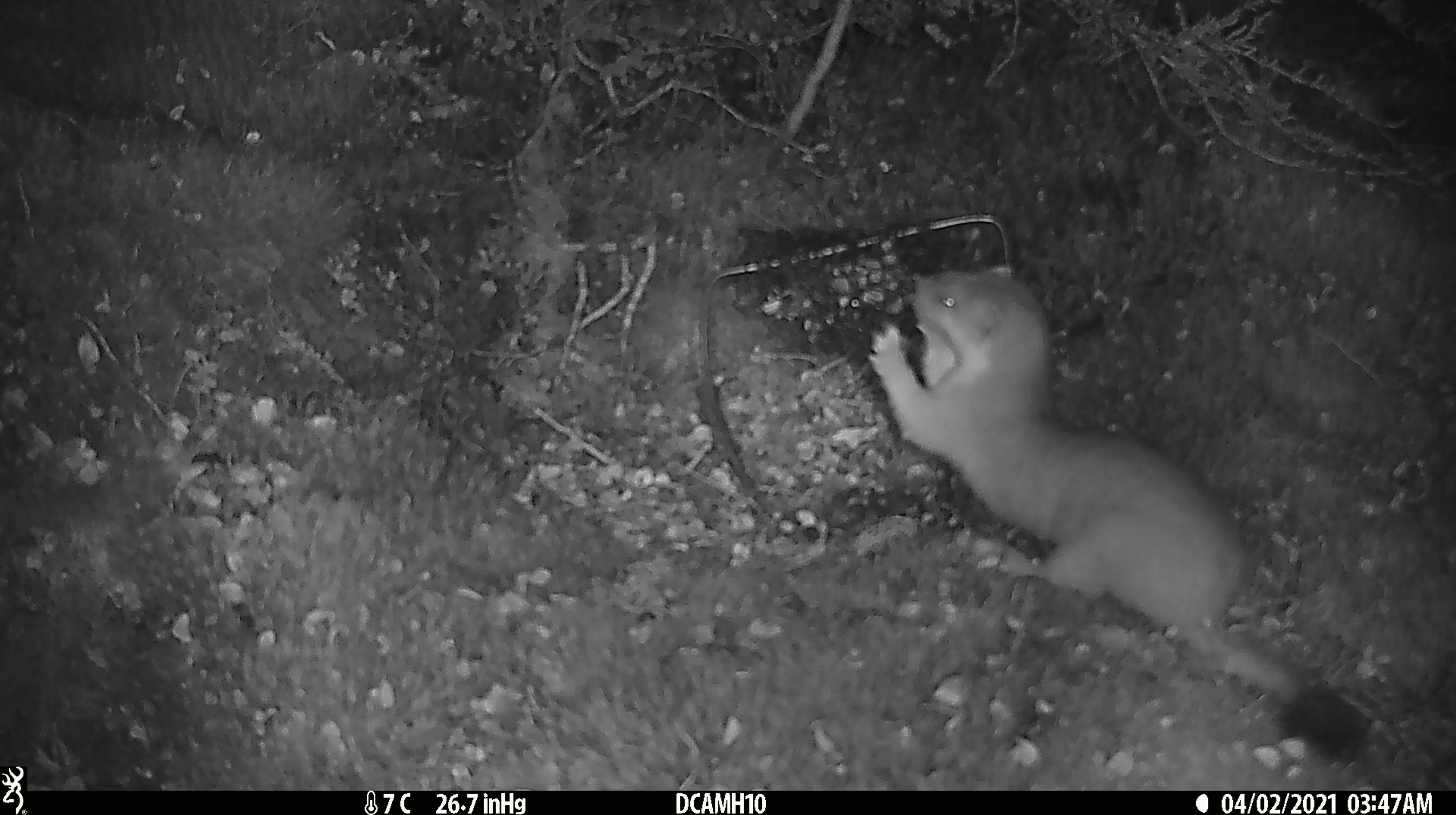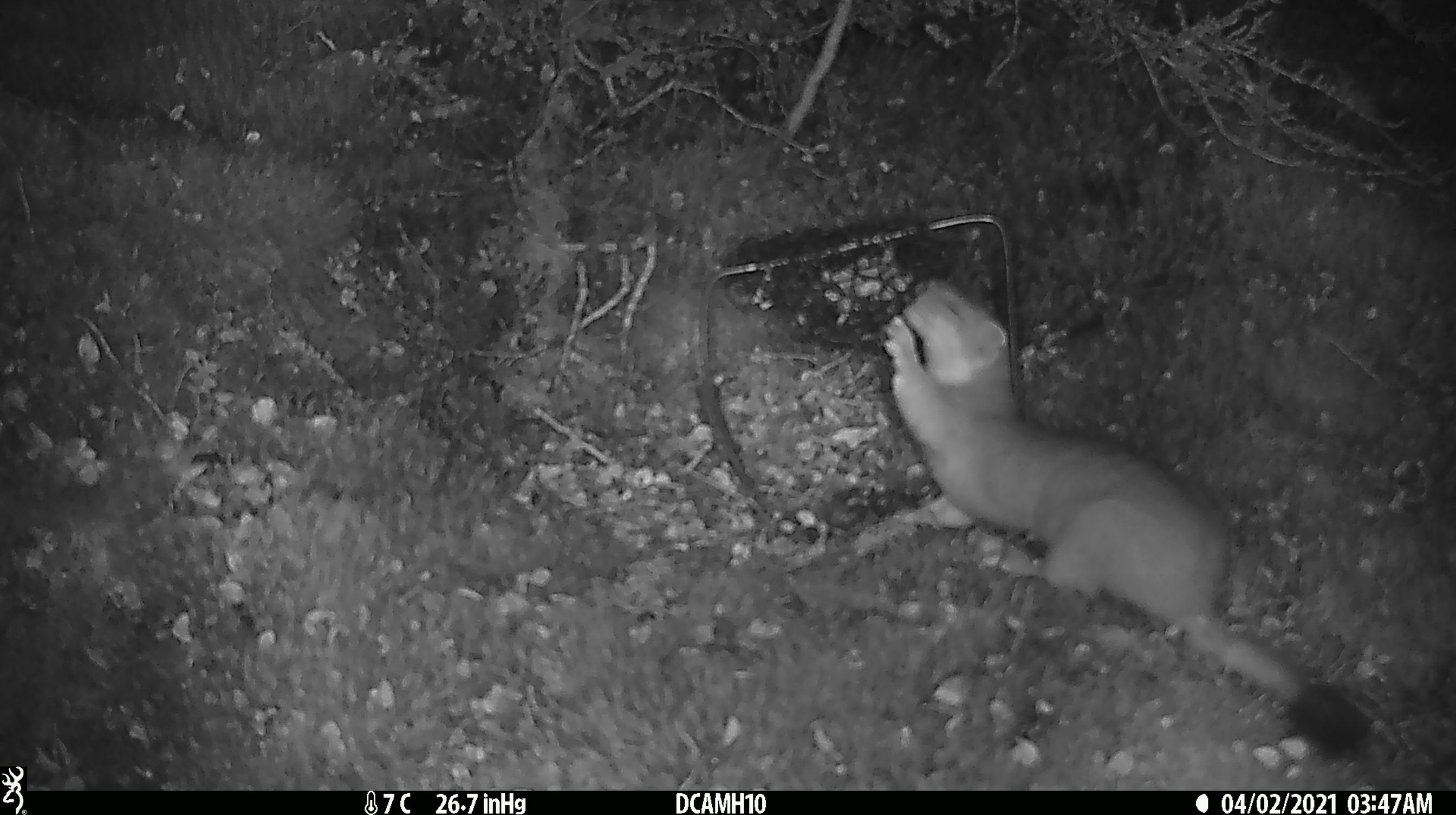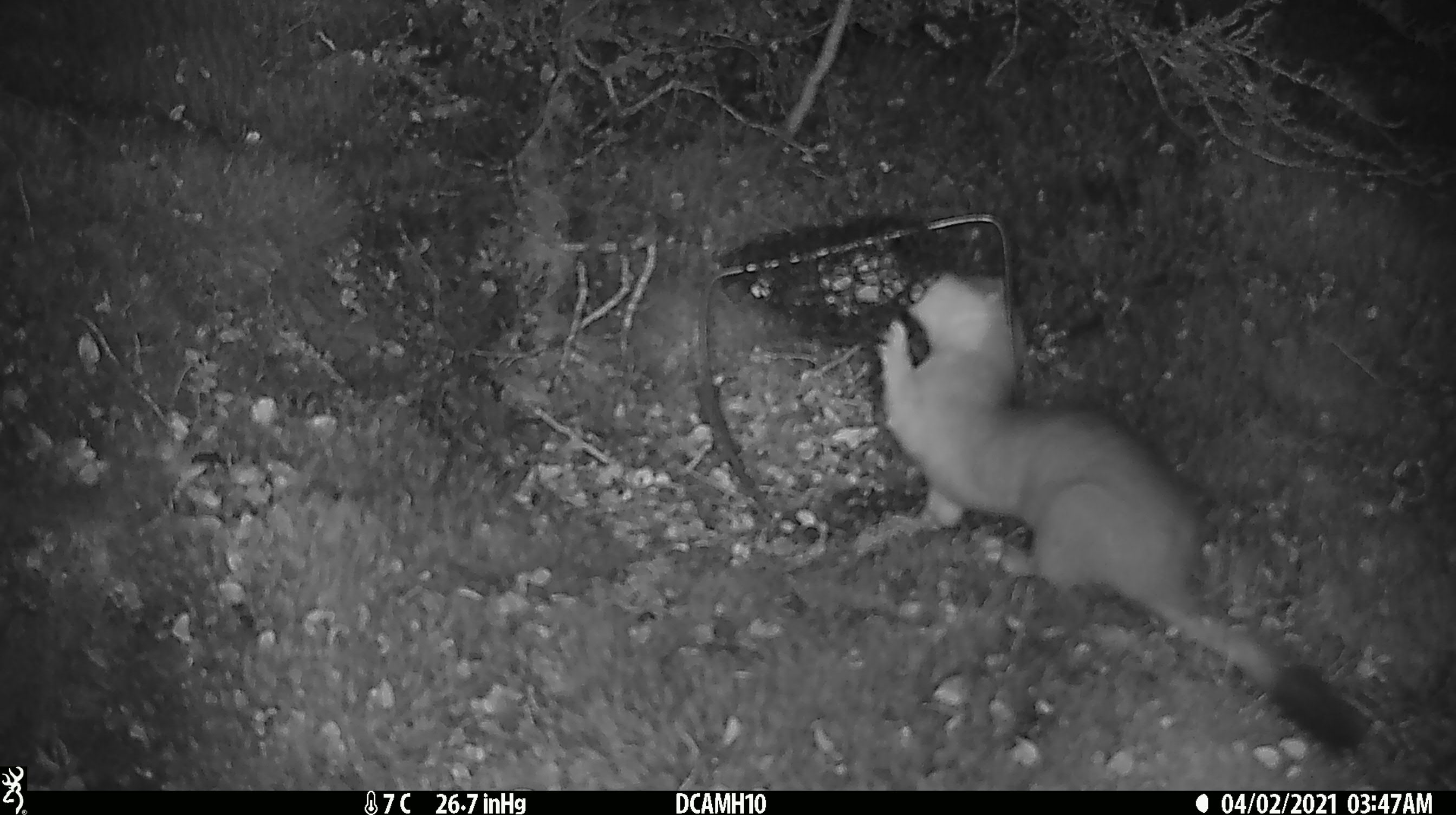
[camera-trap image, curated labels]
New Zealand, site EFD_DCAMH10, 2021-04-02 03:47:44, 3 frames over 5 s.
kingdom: Animalia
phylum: Chordata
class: Mammalia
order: Carnivora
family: Mustelidae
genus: Mustela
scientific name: Mustela erminea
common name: stoat